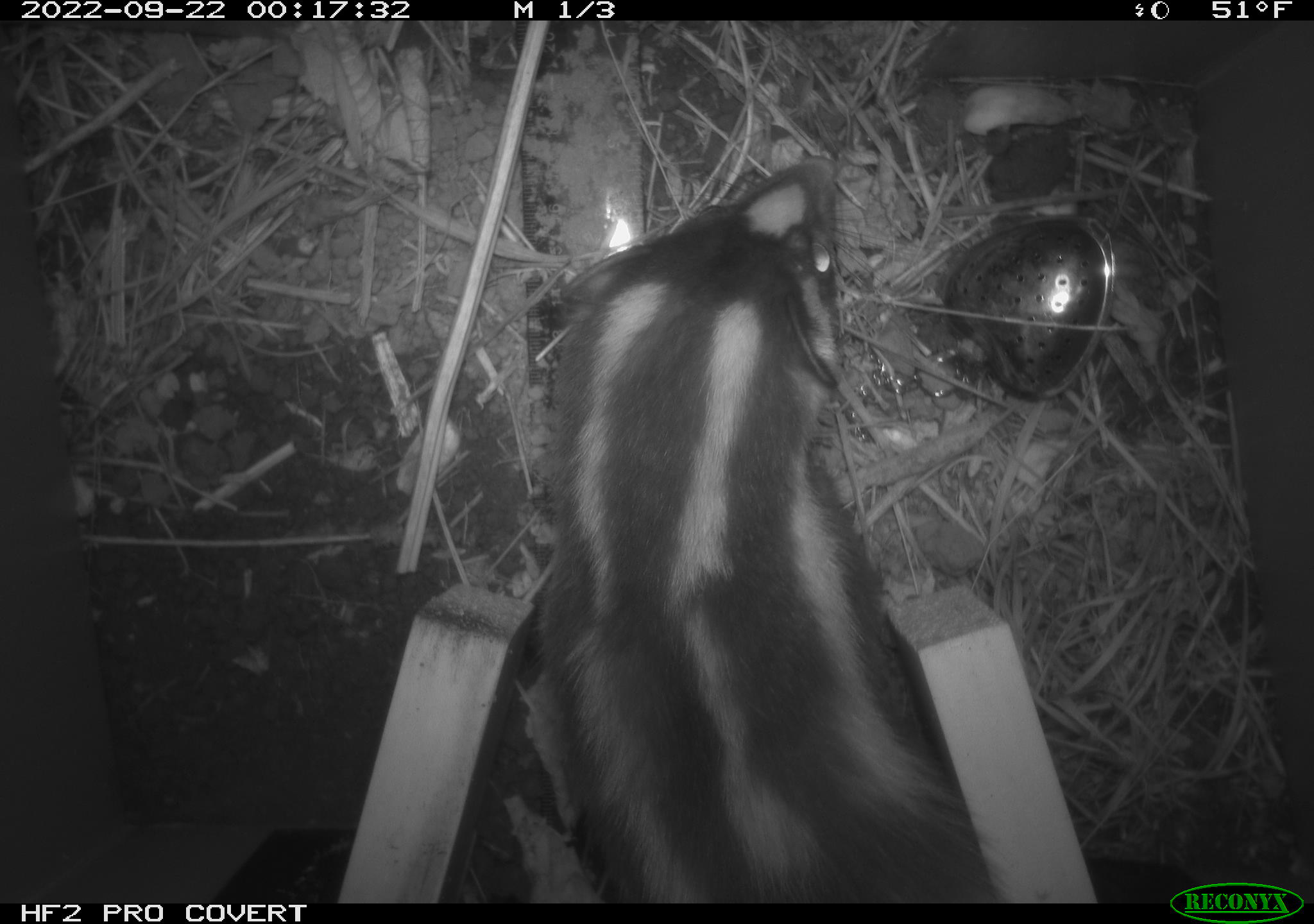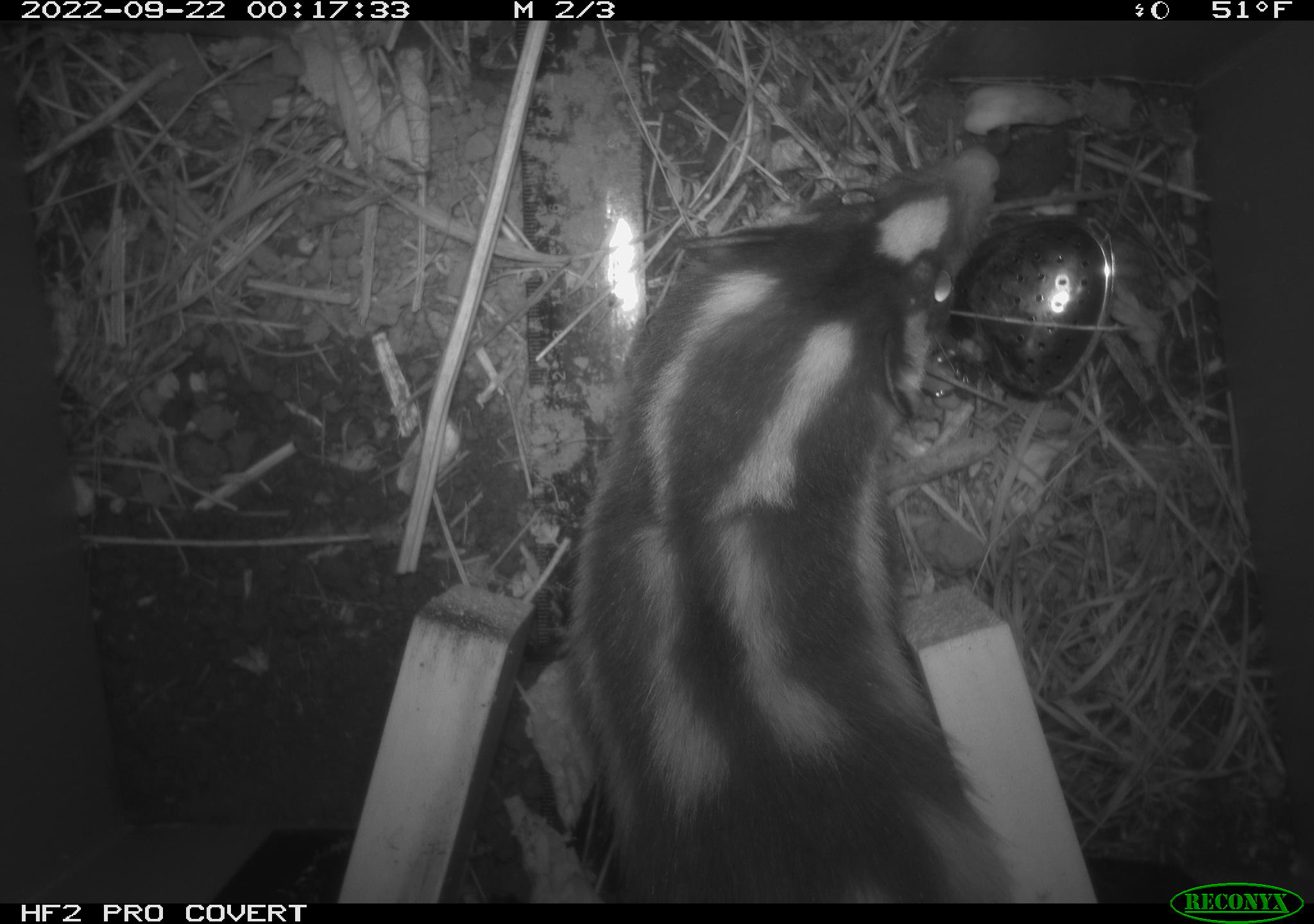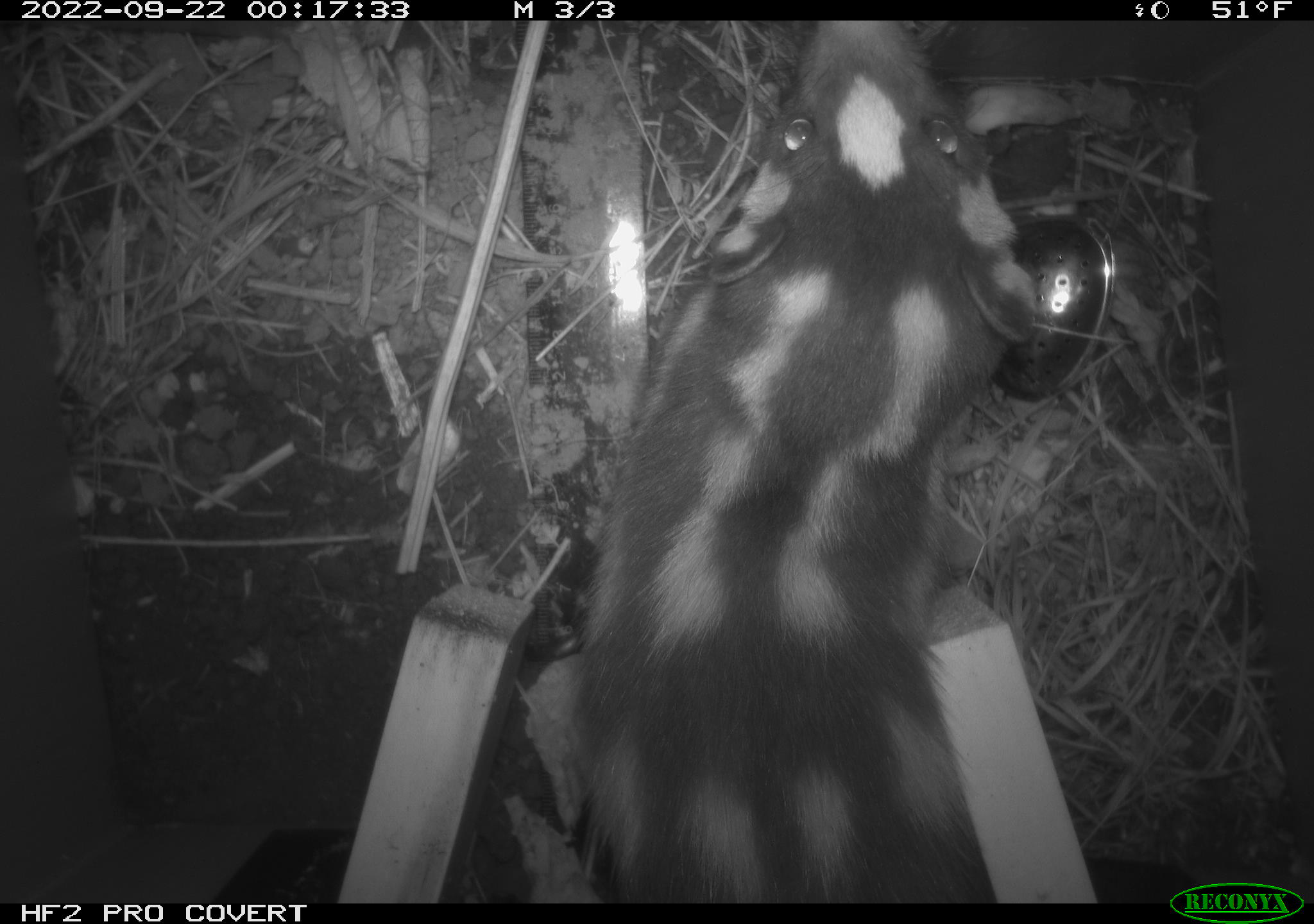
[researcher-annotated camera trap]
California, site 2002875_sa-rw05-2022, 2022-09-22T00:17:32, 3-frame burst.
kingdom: Animalia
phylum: Chordata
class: Mammalia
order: Carnivora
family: Mephitidae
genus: Spilogale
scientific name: Spilogale gracilis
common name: western spotted skunk